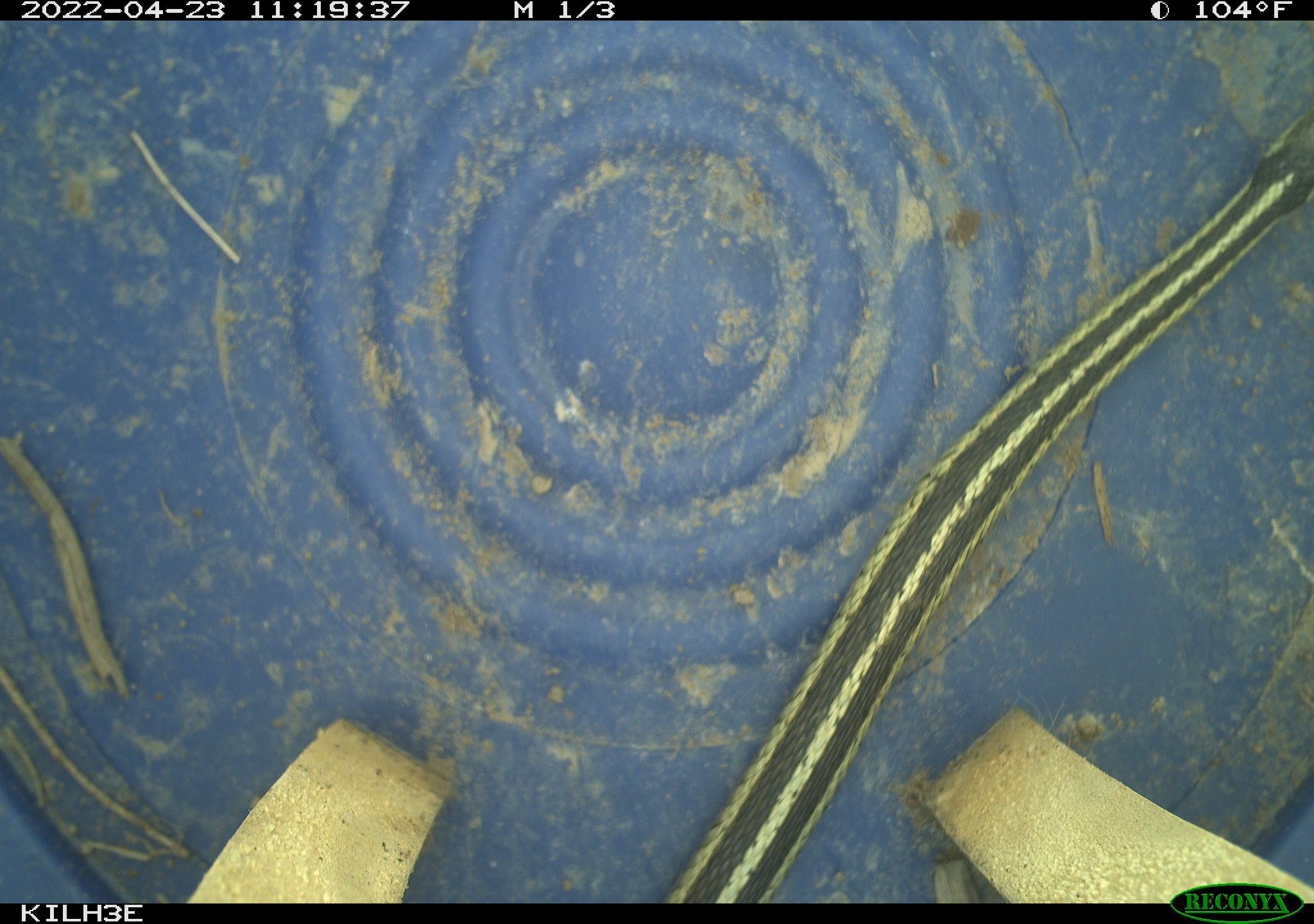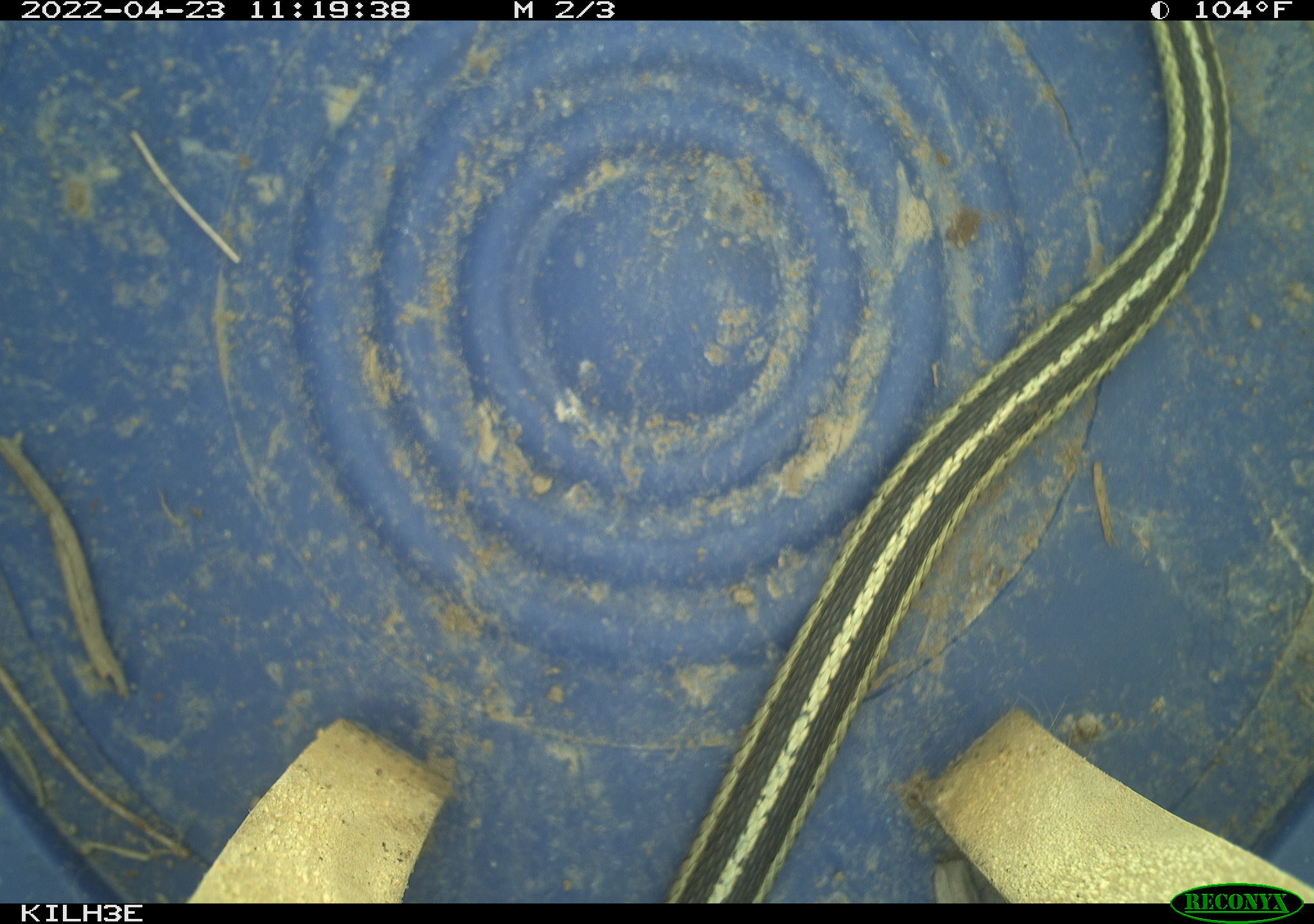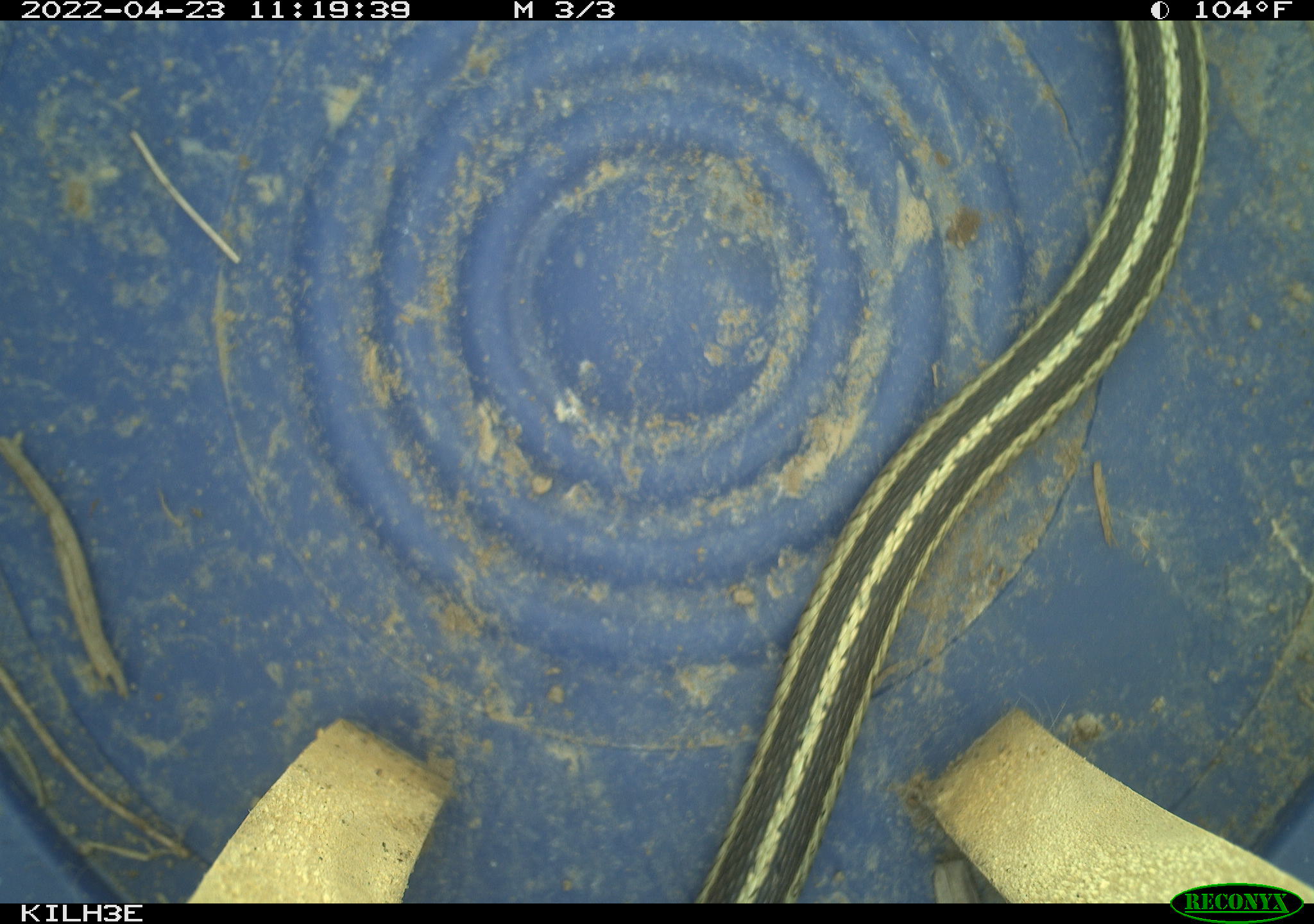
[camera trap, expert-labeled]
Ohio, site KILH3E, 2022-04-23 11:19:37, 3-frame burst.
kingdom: Animalia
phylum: Chordata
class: Reptilia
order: Squamata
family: Colubridae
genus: Thamnophis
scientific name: Thamnophis sirtalis sirtalis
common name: eastern gartersnake